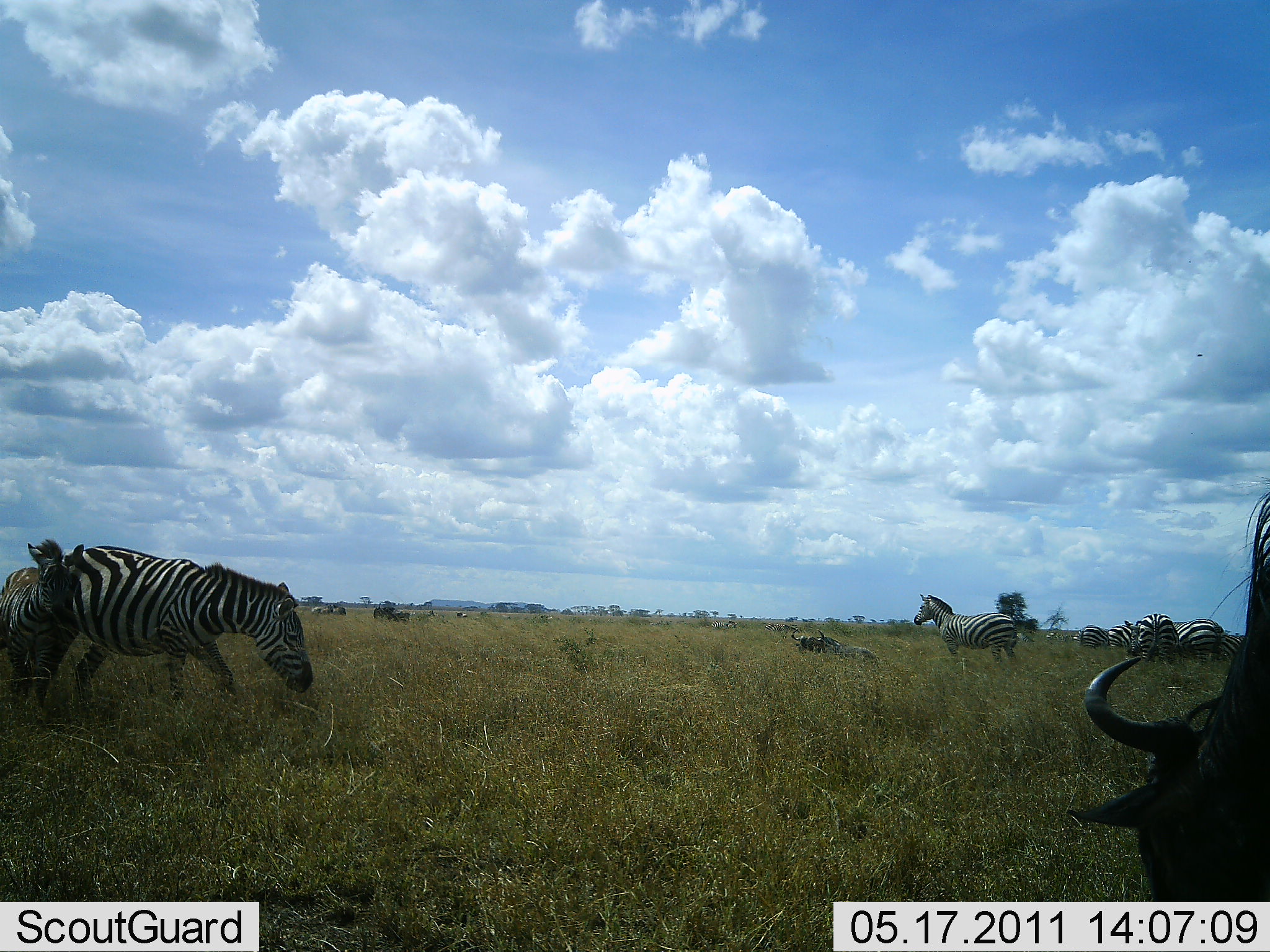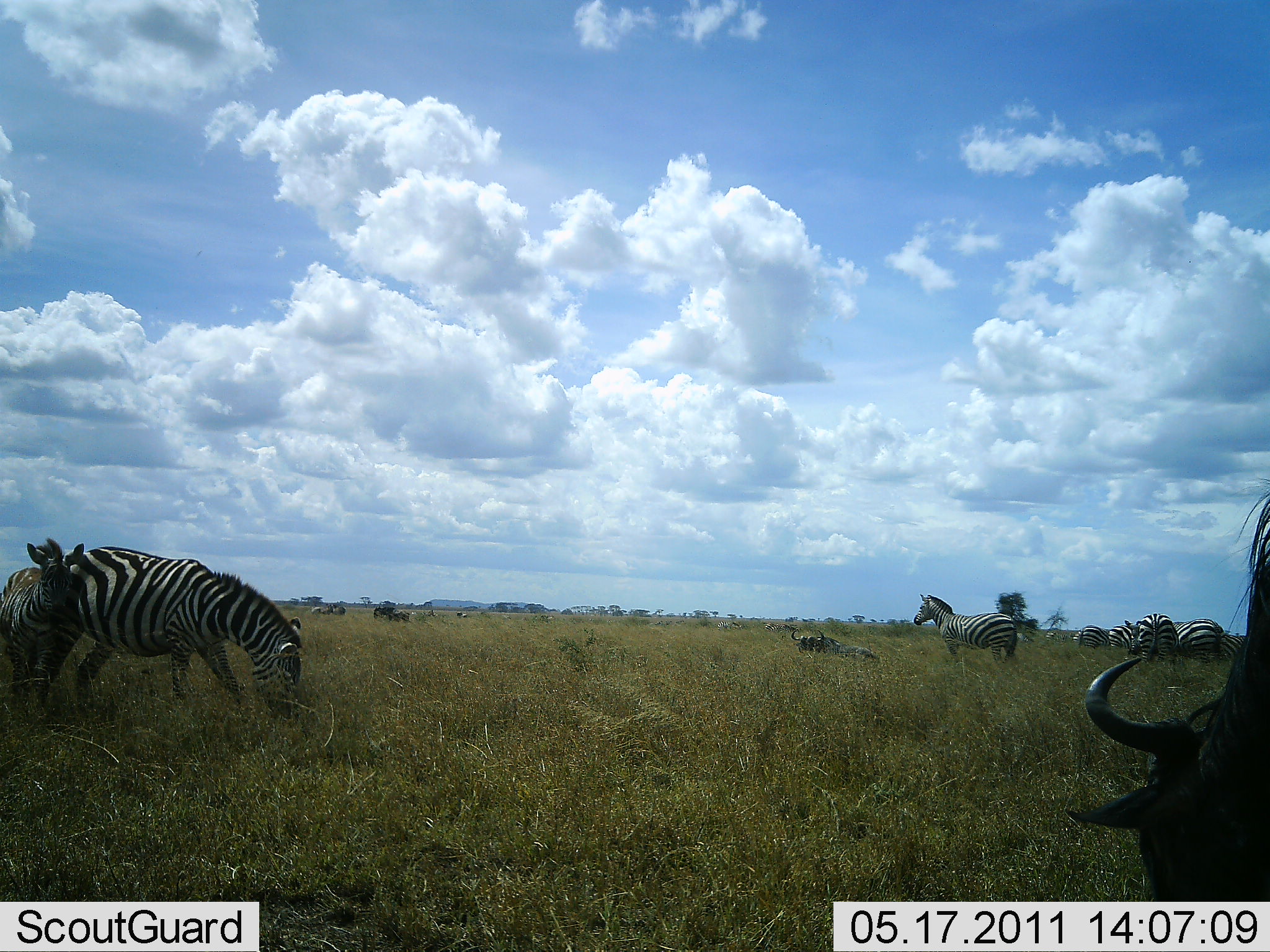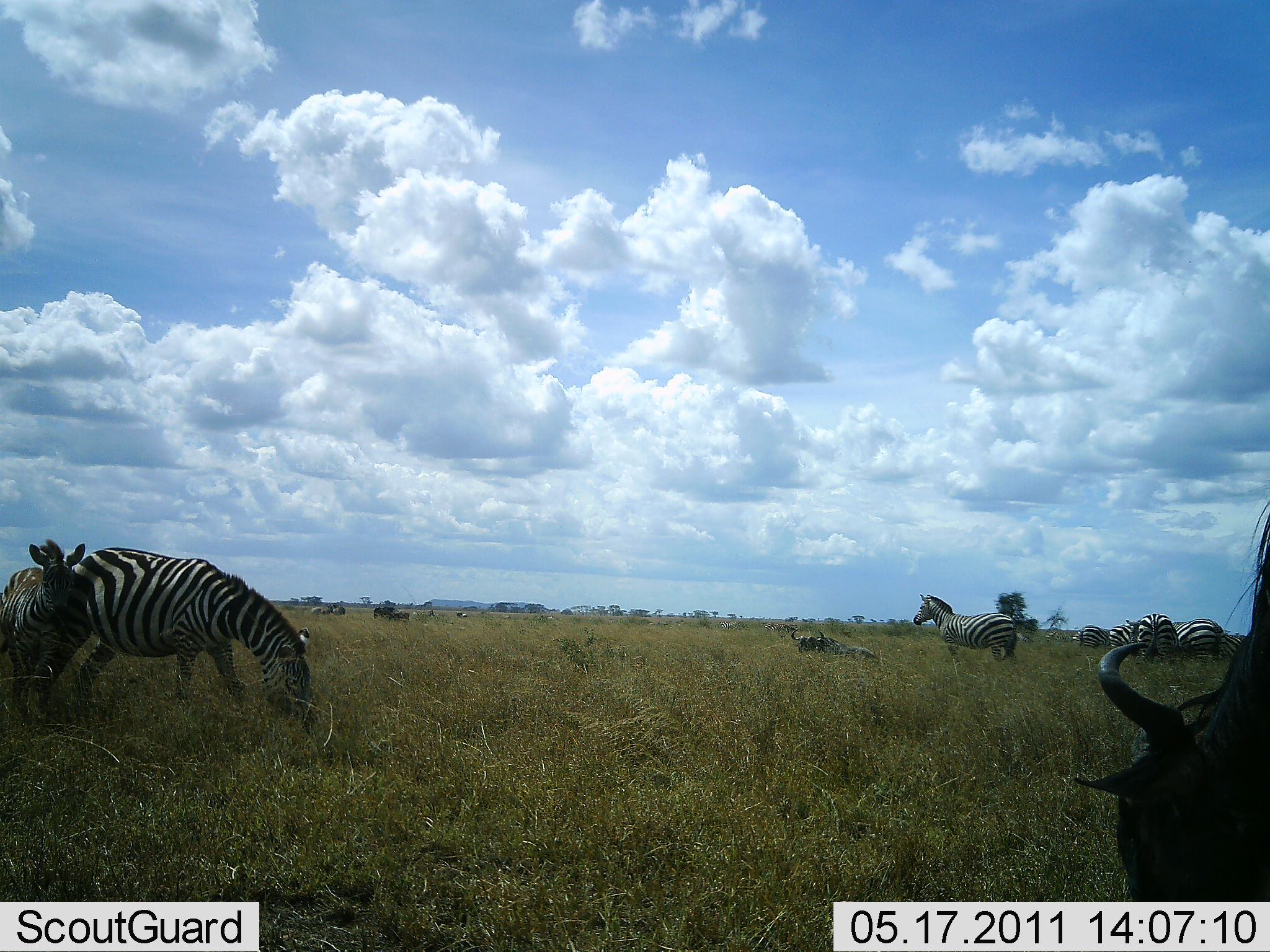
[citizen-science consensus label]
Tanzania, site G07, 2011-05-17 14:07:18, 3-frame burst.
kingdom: Animalia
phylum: Chordata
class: Mammalia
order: Artiodactyla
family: Bovidae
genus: Connochaetes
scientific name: Connochaetes taurinus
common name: blue wildebeest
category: wildebeest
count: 2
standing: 18%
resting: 36%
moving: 0%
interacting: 9%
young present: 0%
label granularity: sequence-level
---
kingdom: Animalia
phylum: Chordata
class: Mammalia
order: Perissodactyla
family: Equidae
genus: Equus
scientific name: Equus quagga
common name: plains zebra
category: zebra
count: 7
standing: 69%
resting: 8%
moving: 8%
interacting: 15%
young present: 15%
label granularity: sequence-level